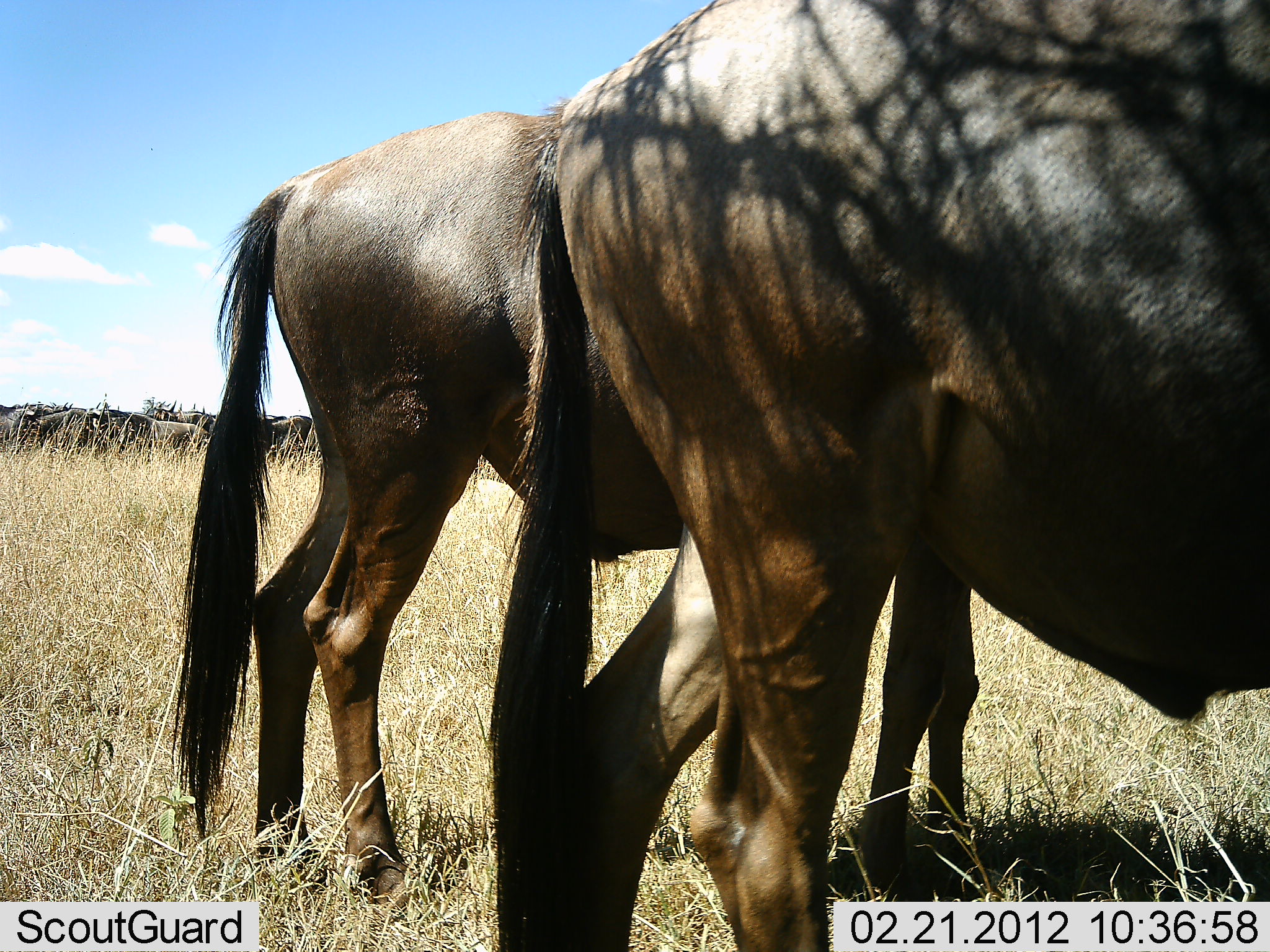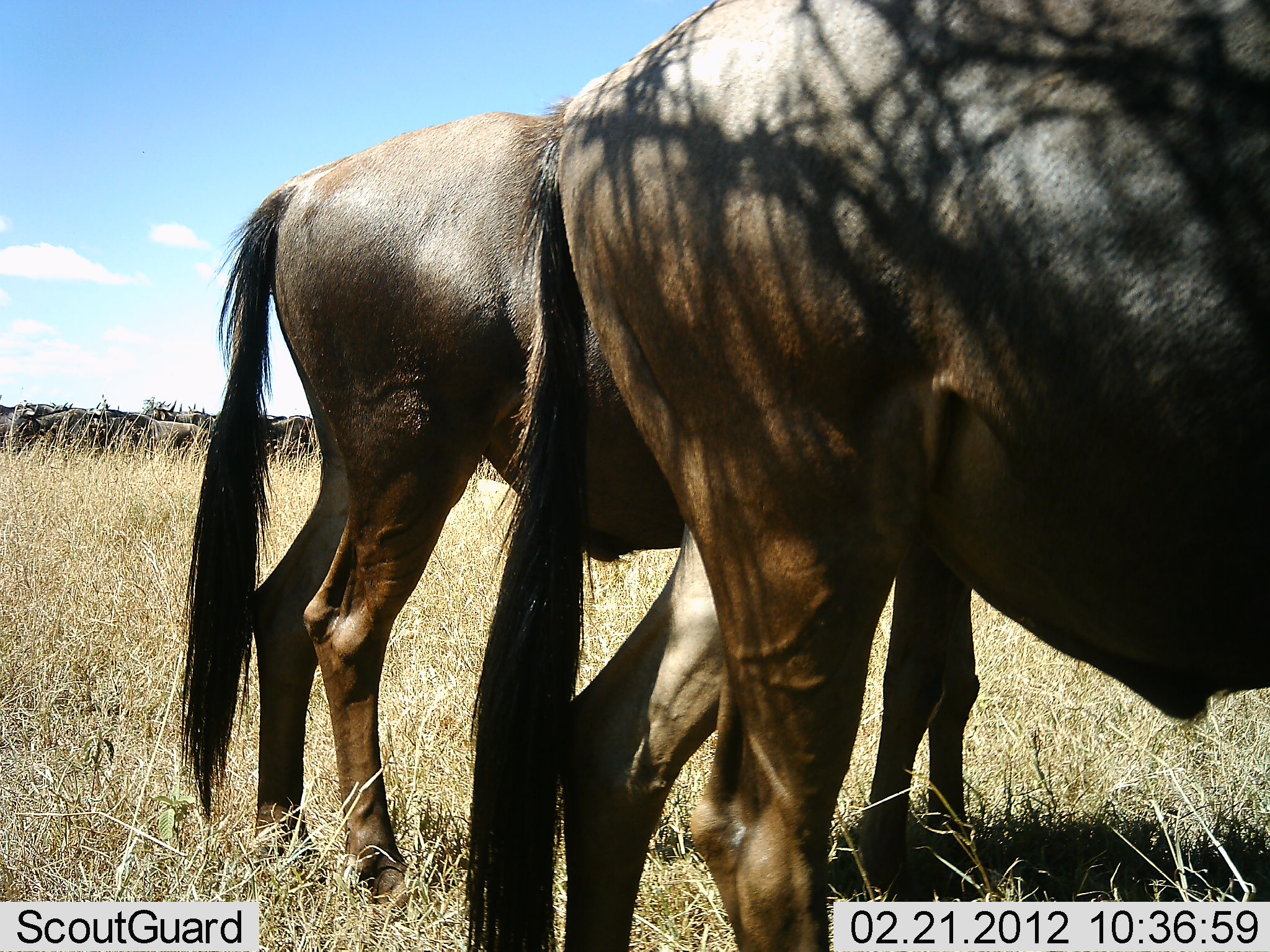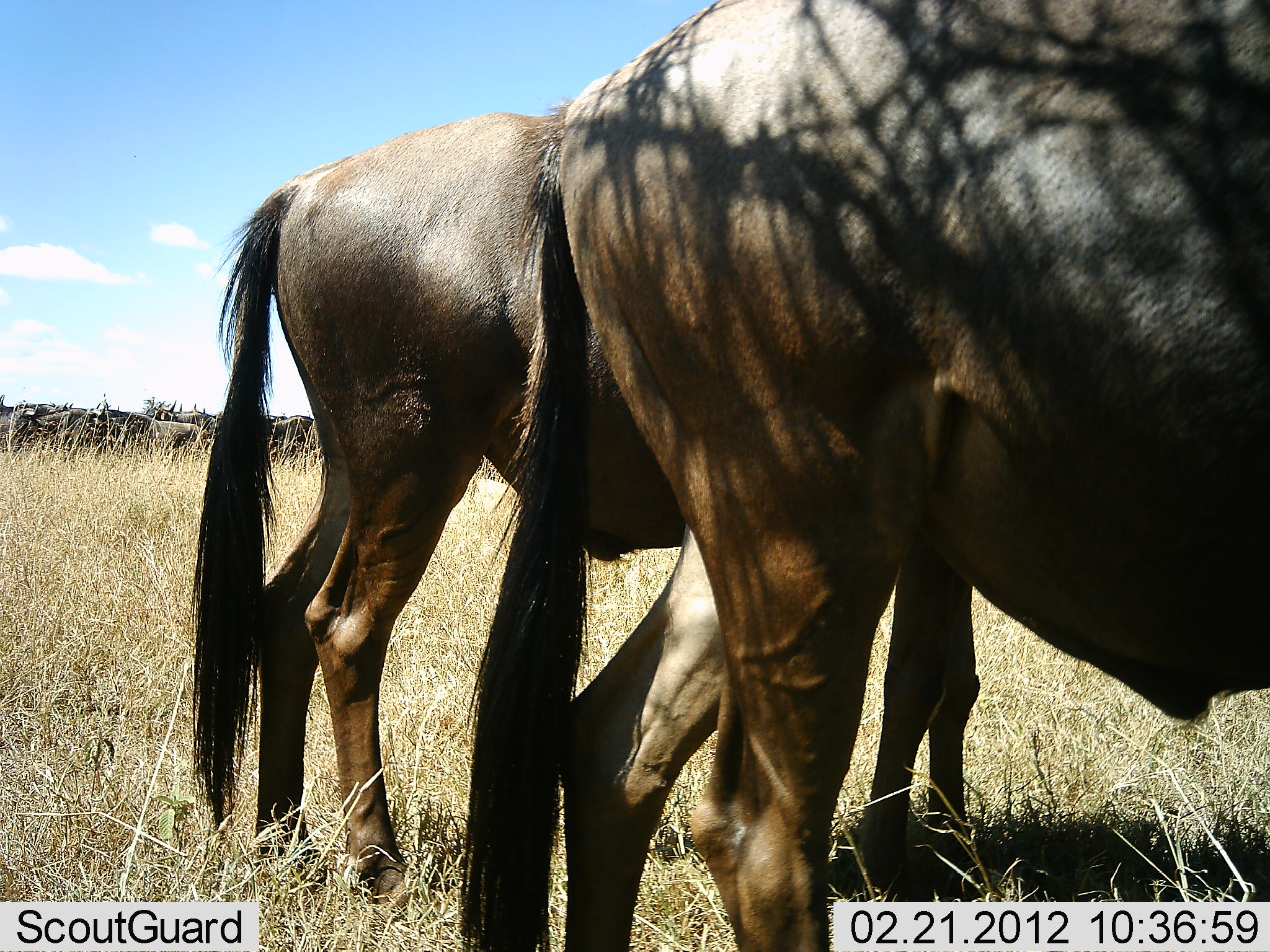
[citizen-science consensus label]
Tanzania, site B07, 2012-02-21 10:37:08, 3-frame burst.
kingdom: Animalia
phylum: Chordata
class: Mammalia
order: Artiodactyla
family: Bovidae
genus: Connochaetes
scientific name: Connochaetes taurinus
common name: blue wildebeest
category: wildebeest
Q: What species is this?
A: Wildebeest (blue wildebeest) (Connochaetes taurinus).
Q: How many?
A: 10.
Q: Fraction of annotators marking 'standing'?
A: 81%.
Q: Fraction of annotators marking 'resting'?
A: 0%.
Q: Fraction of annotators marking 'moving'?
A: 12%.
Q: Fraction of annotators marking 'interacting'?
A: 0%.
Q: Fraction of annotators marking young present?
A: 0%.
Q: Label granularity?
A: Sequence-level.